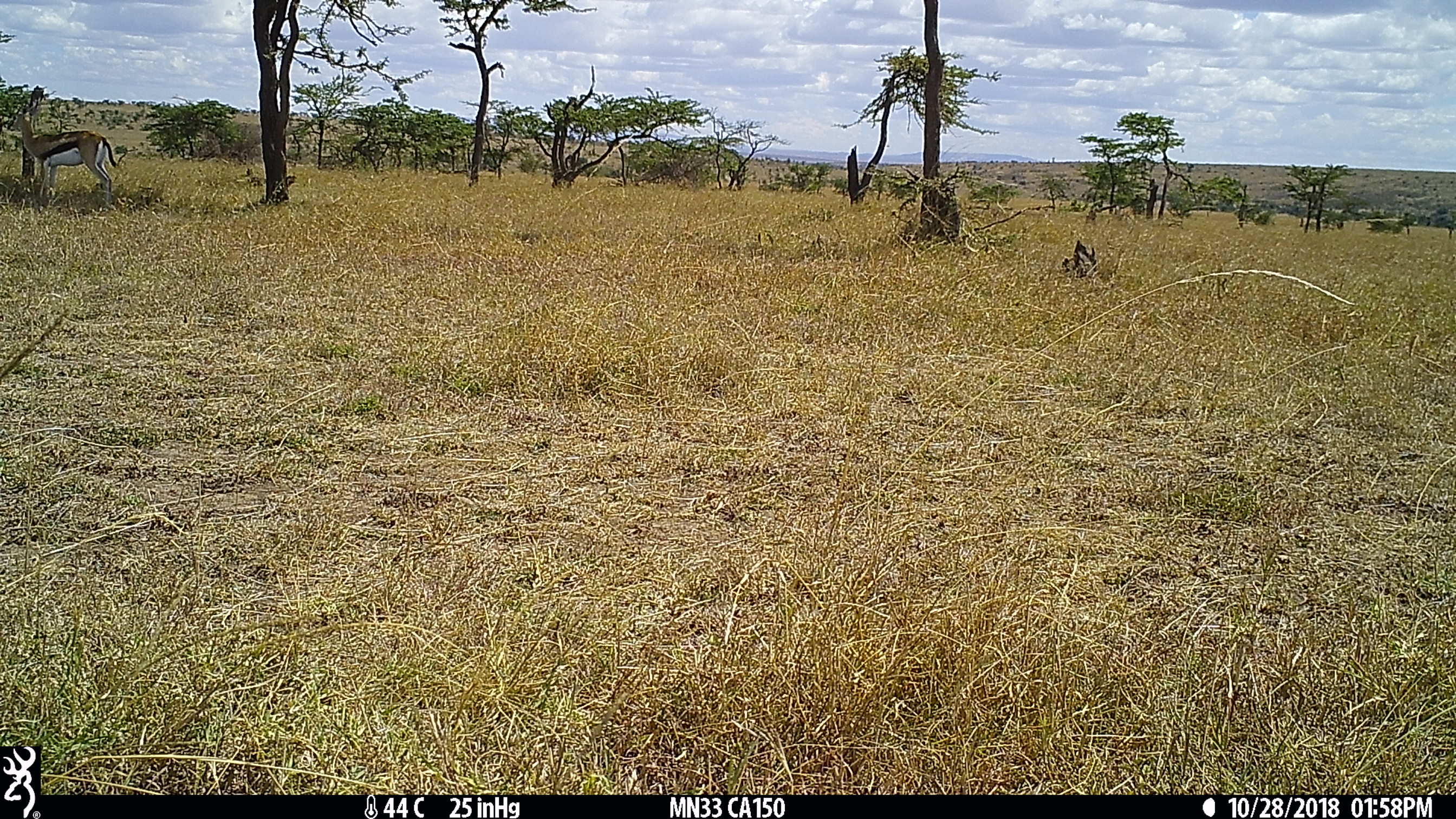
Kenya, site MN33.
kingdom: Animalia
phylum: Chordata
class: Mammalia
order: Artiodactyla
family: Bovidae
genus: Eudorcas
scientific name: Eudorcas thomsonii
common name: thomon's gazelle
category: gazelle thomsons